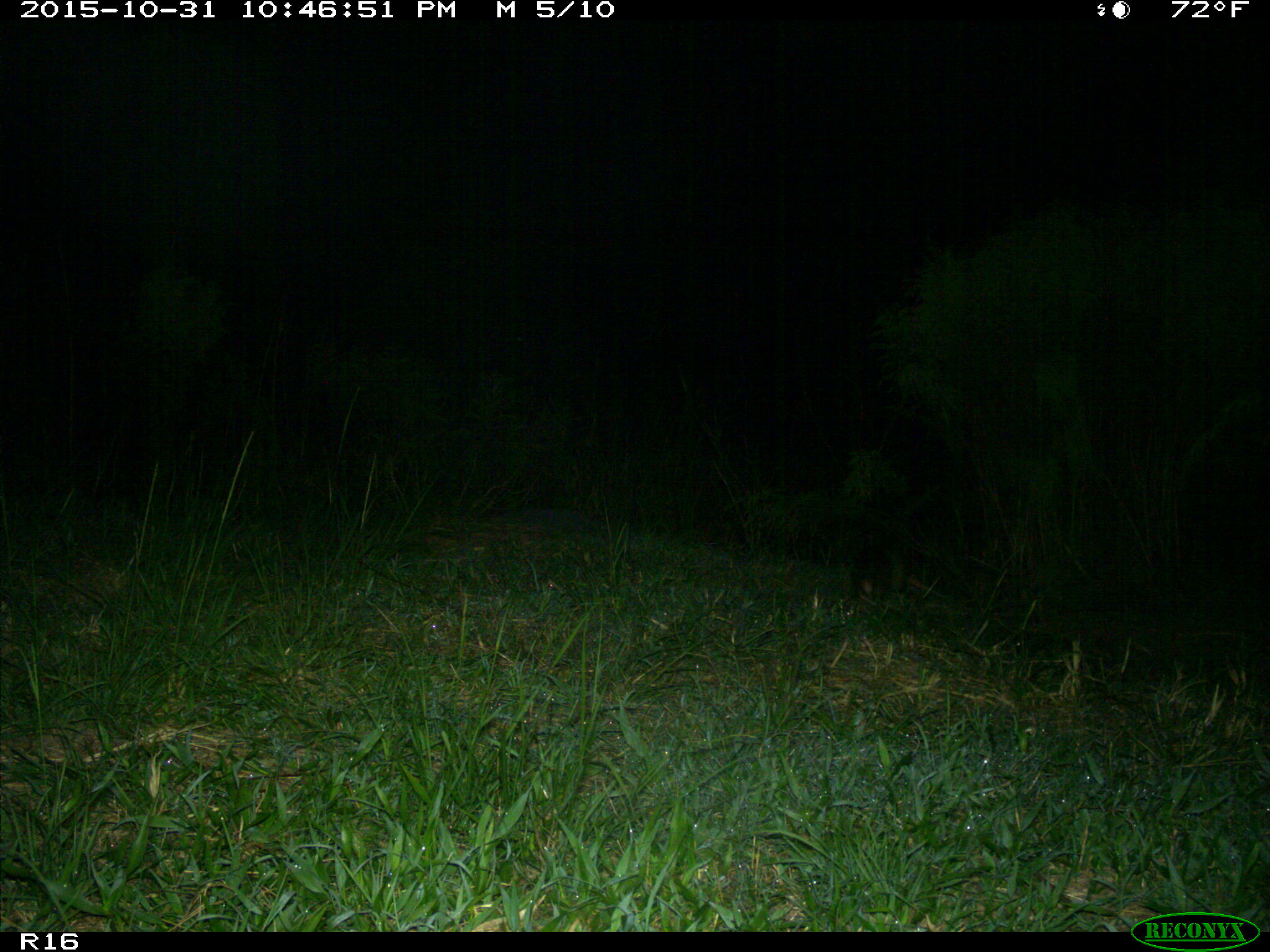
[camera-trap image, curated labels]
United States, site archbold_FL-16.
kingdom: Animalia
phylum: Chordata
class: Mammalia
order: Cingulata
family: Dasypodidae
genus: Dasypus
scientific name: Dasypus novemcinctus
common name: nine-banded armadillo